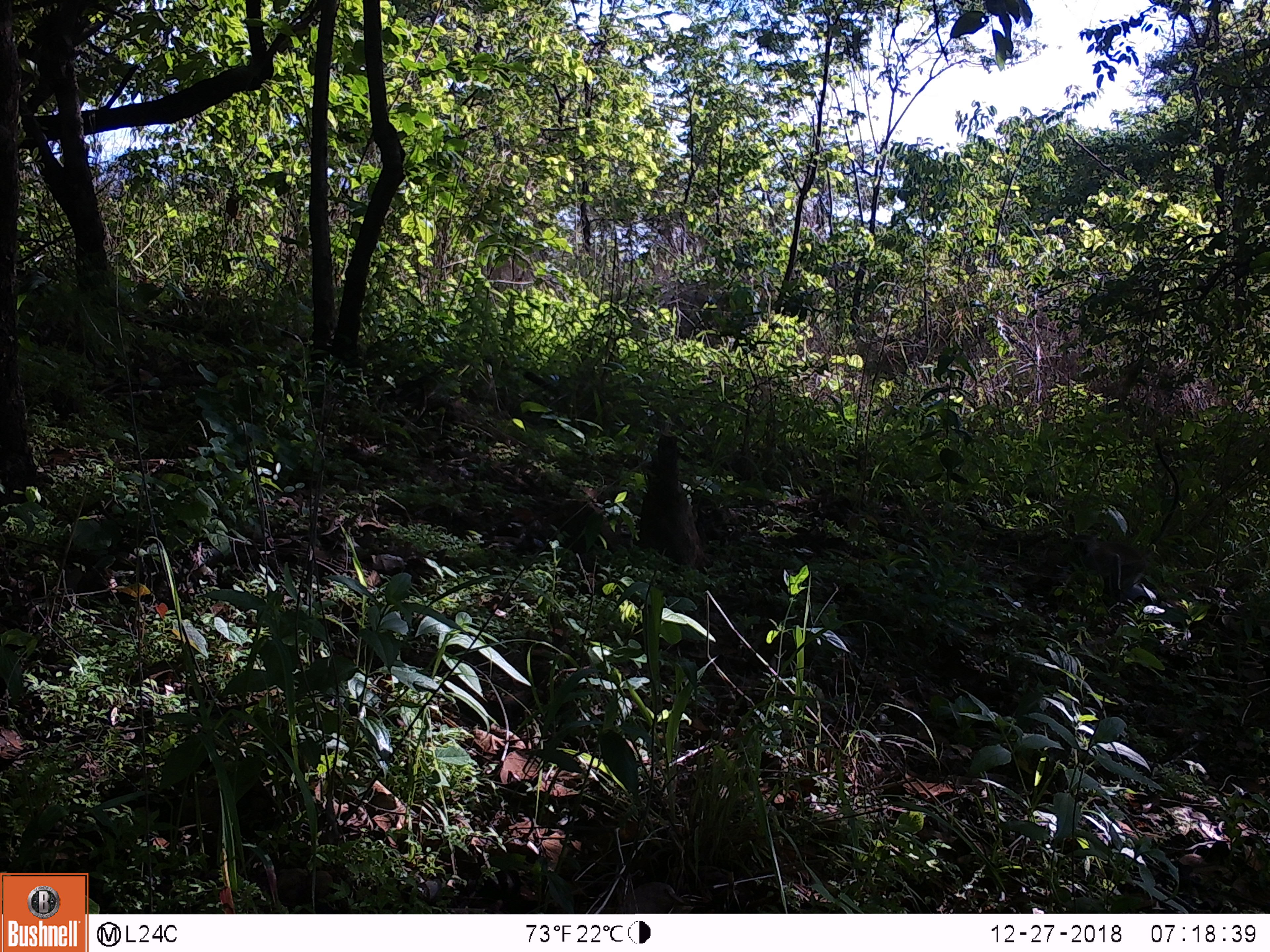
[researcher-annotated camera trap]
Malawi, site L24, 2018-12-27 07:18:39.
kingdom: Animalia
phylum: Chordata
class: Mammalia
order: Primates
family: Cercopithecidae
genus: Chlorocebus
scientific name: Chlorocebus pygerythrus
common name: vervet monkey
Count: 1.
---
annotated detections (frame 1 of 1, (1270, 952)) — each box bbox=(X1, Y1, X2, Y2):
vervet monkey: bbox=(1067, 433, 1189, 616)